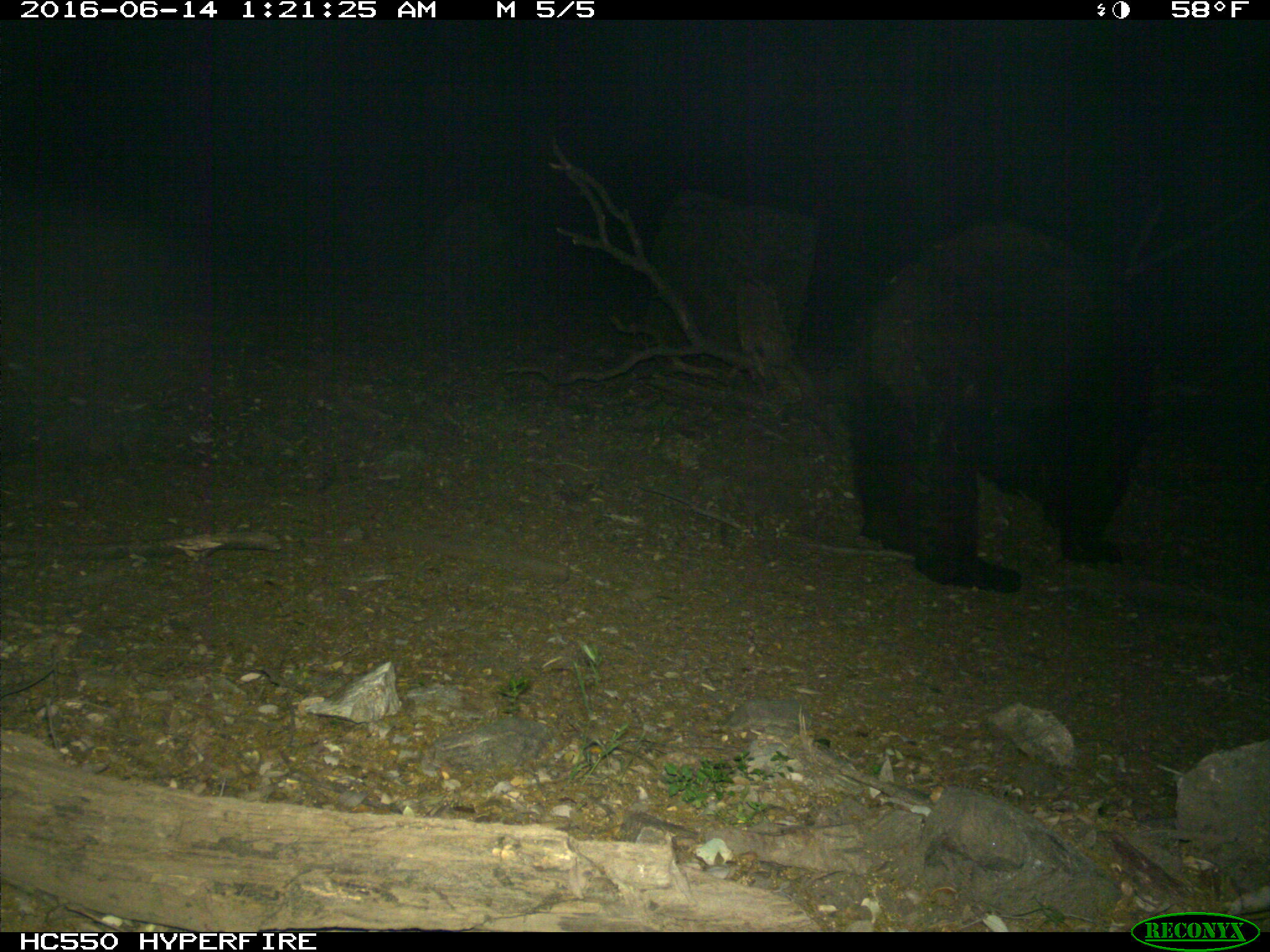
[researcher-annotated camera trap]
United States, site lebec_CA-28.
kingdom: Animalia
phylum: Chordata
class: Mammalia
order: Carnivora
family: Ursidae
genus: Ursus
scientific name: Ursus americanus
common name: american black bear